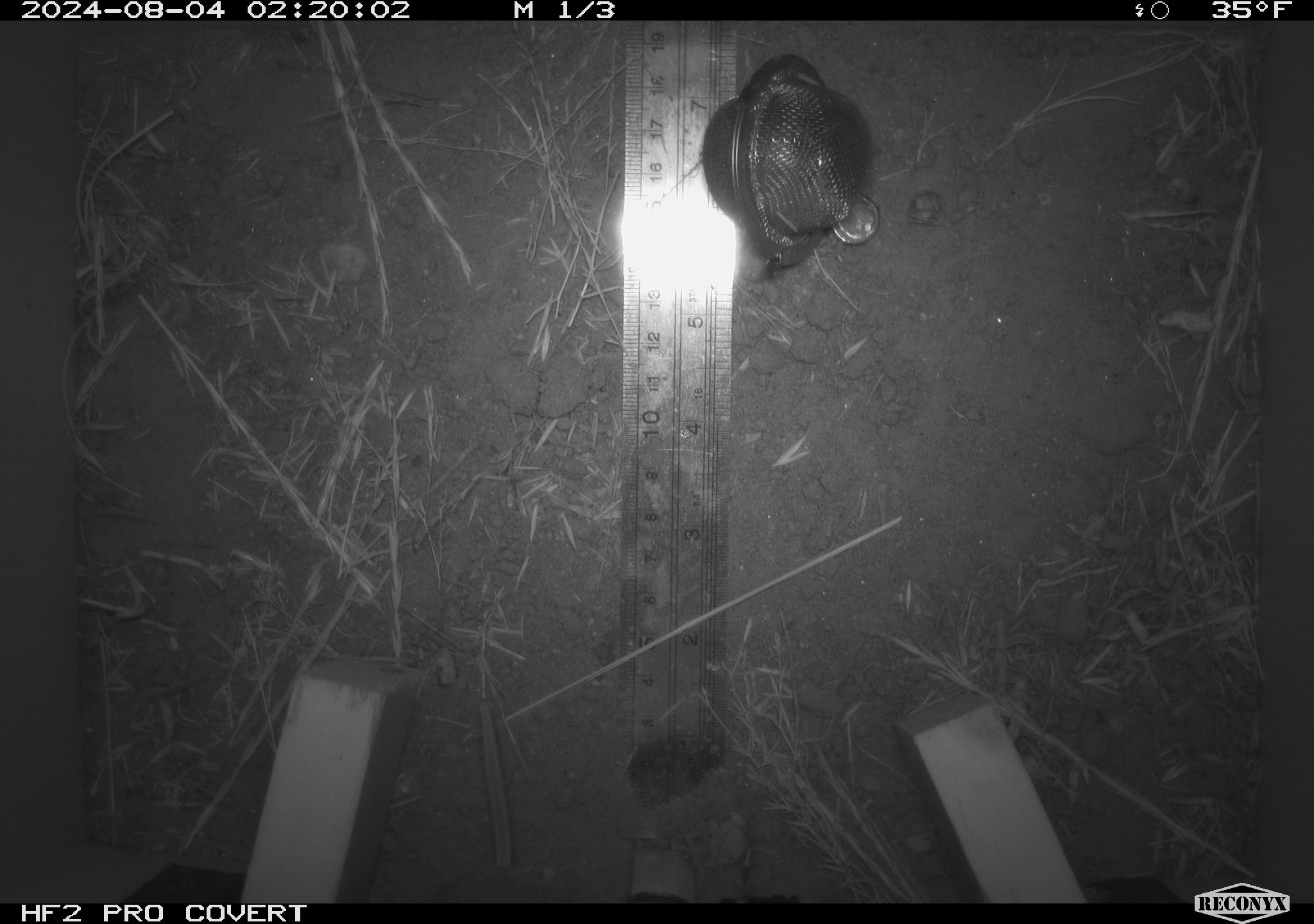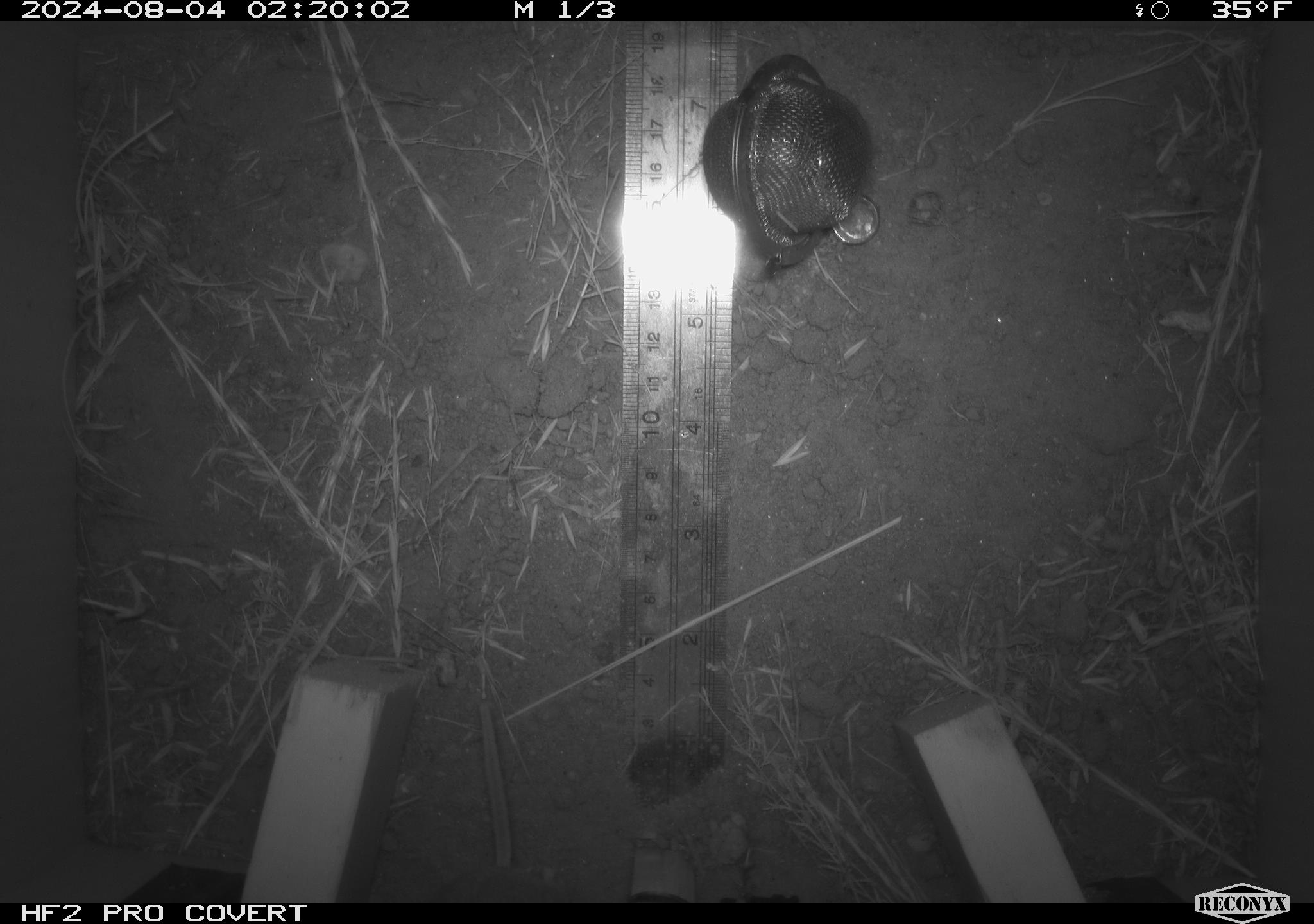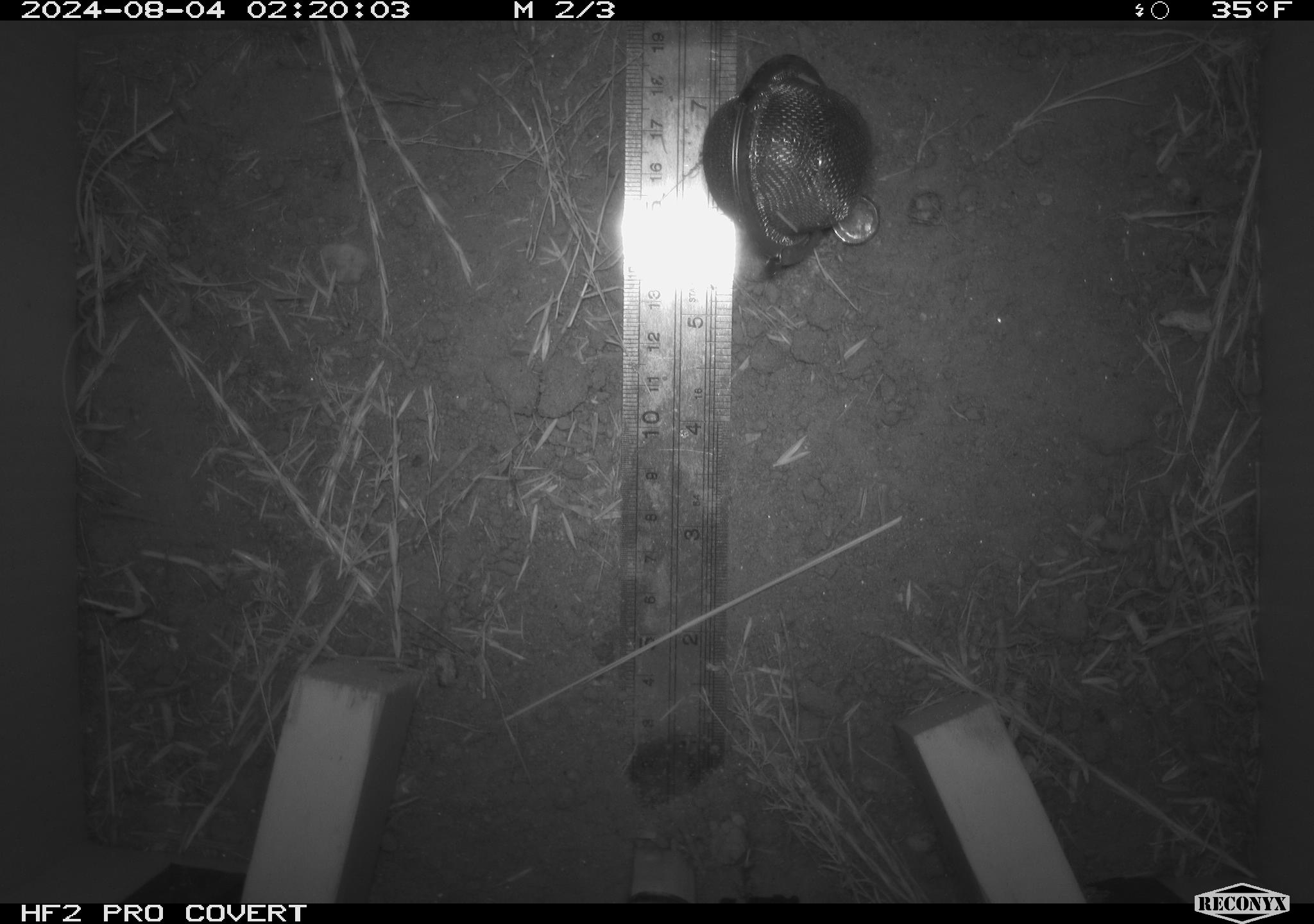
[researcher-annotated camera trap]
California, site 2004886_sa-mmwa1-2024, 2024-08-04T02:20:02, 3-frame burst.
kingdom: Animalia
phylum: Chordata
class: Mammalia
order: Rodentia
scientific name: Rodentia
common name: mouse species